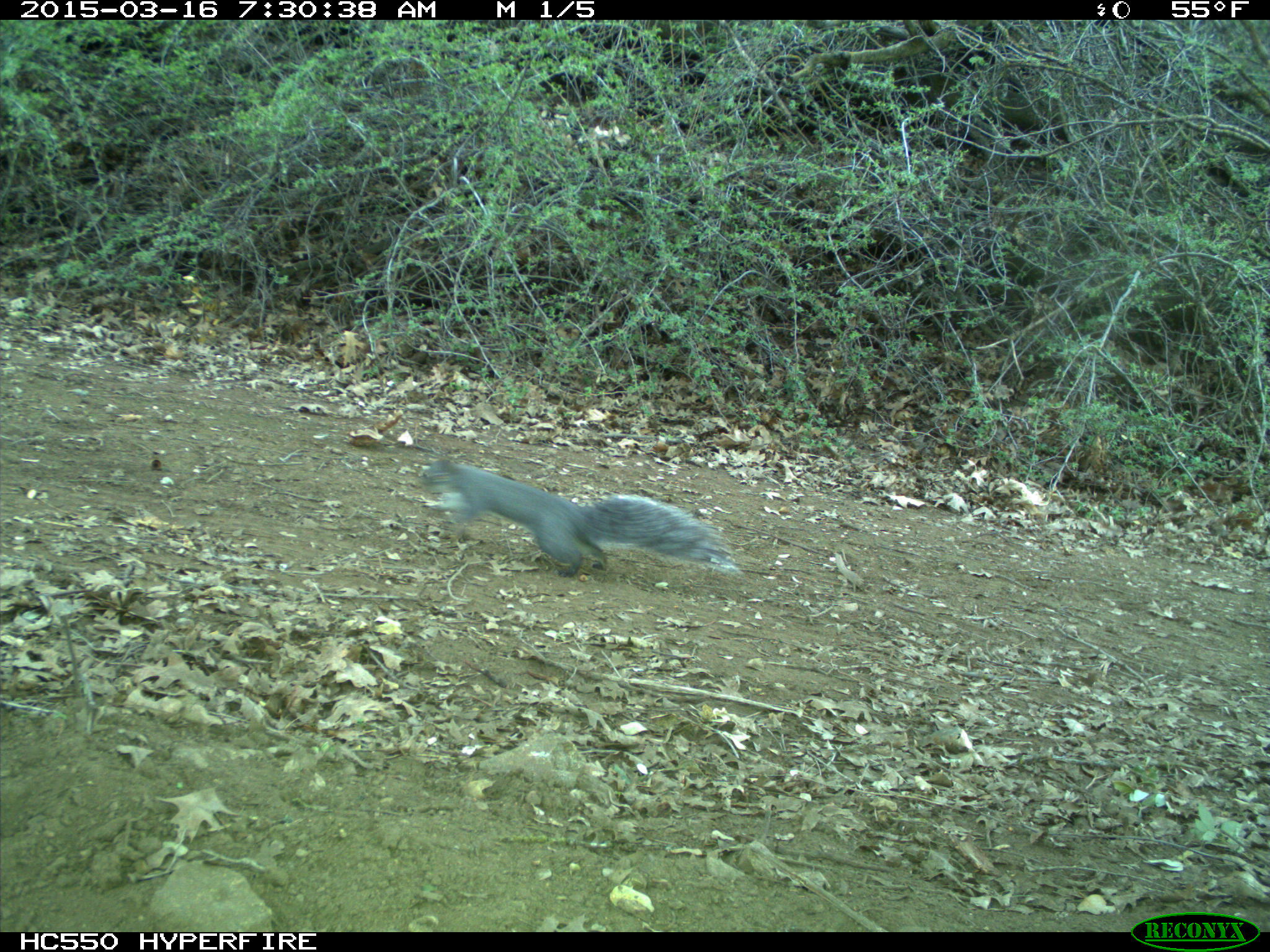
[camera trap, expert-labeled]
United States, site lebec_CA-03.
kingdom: Animalia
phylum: Chordata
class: Mammalia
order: Rodentia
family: Sciuridae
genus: Sciurus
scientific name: Sciurus carolinensis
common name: eastern gray squirrel